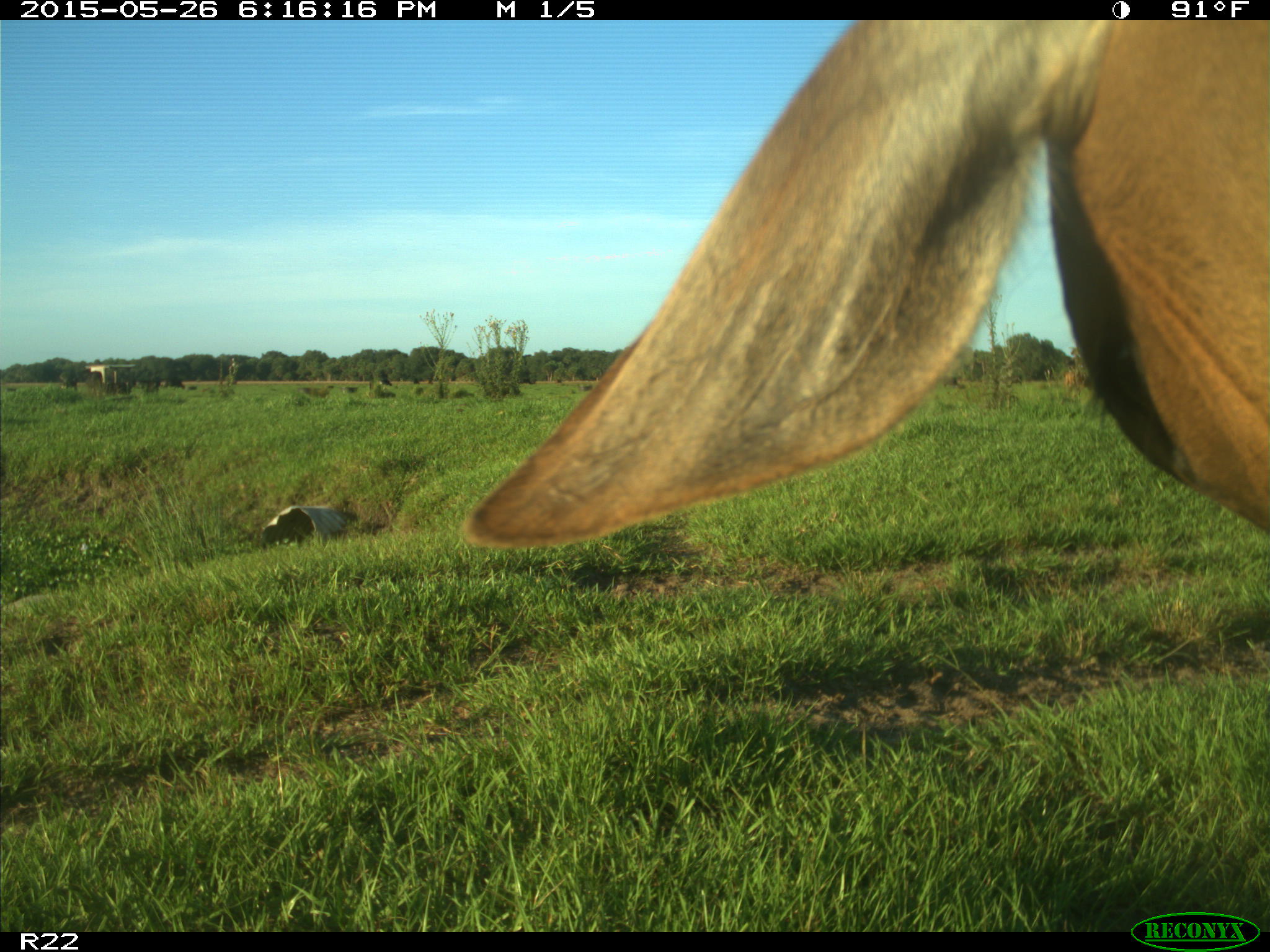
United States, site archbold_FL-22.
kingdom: Animalia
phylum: Chordata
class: Mammalia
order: Artiodactyla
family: Bovidae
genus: Bos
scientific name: Bos taurus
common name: domestic cow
Bos taurus (domestic cow).